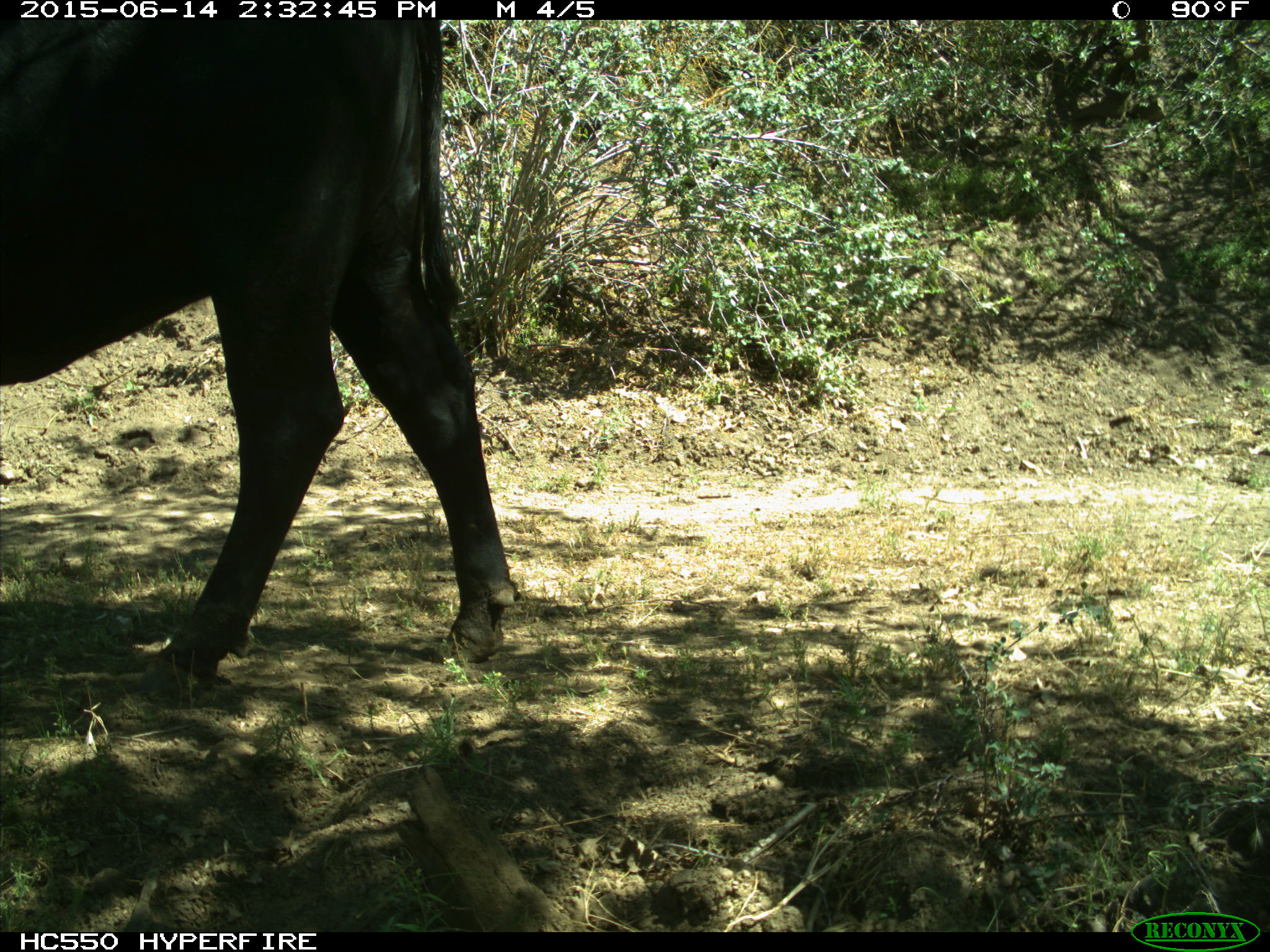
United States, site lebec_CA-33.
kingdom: Animalia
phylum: Chordata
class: Mammalia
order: Artiodactyla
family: Bovidae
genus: Bos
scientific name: Bos taurus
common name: domestic cow